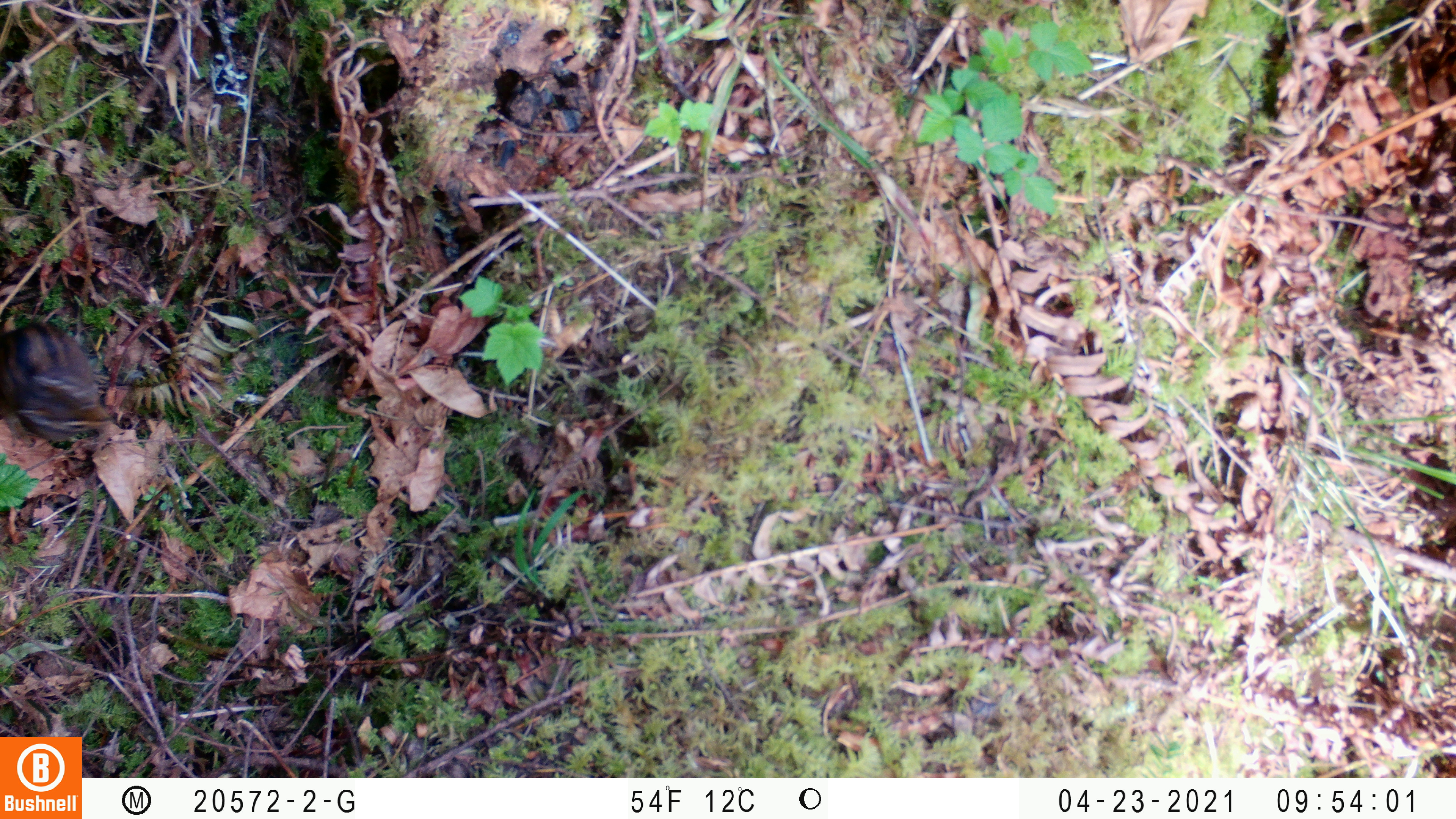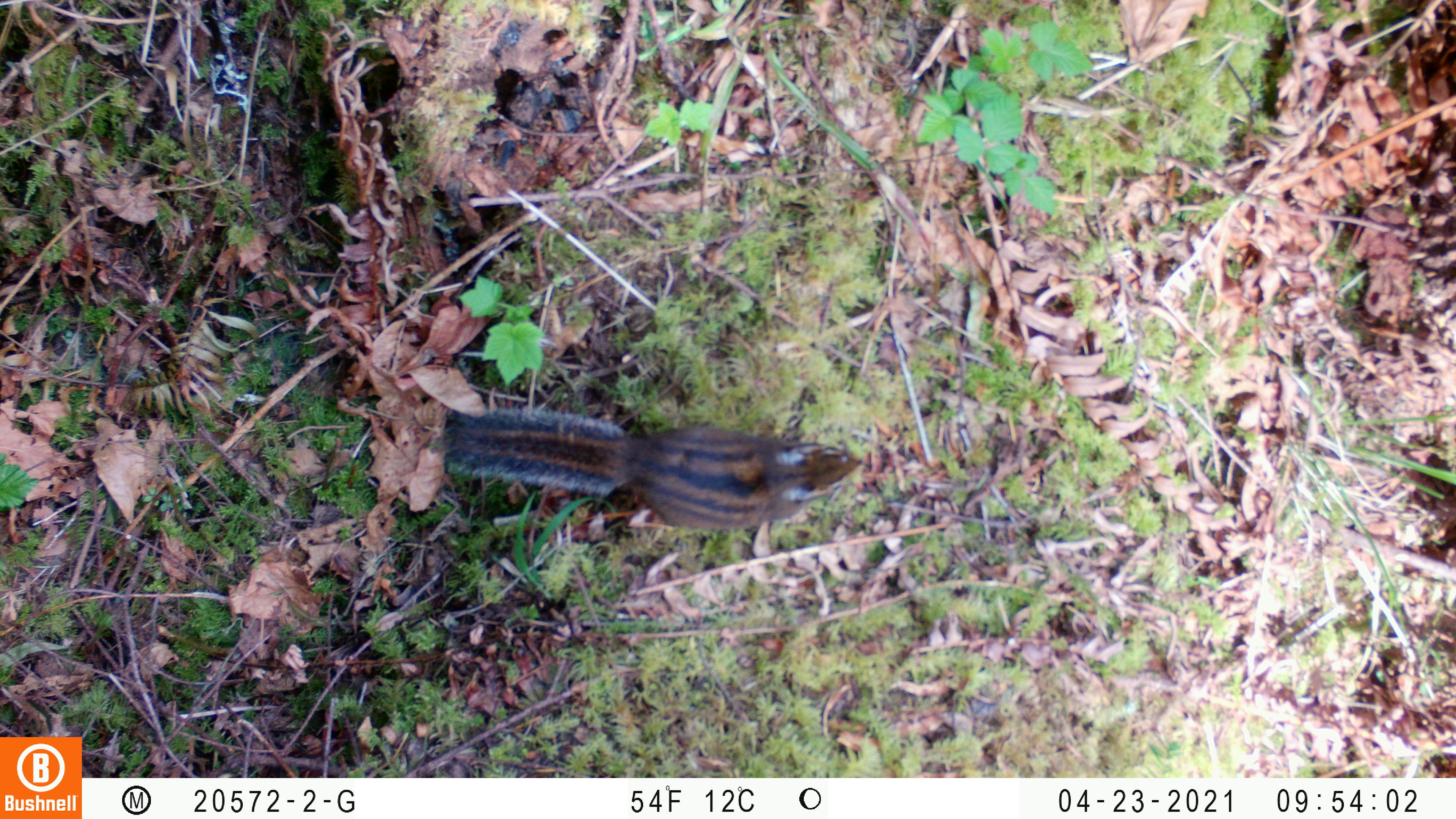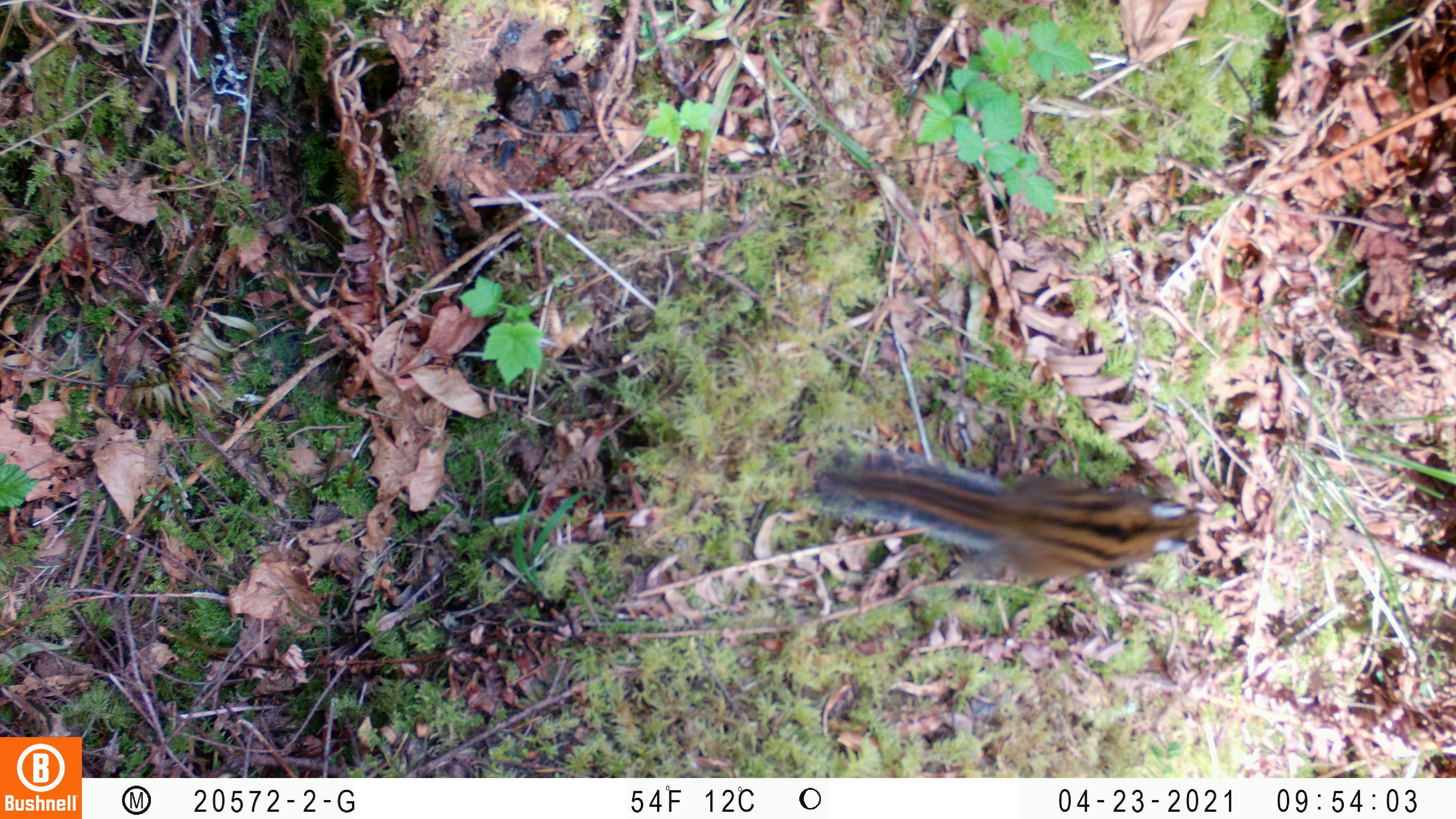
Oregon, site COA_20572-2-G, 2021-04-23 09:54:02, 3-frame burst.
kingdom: Animalia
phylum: Chordata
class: Mammalia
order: Rodentia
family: Sciuridae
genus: Neotamias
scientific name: Neotamias townsendii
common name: townsend's chipmunk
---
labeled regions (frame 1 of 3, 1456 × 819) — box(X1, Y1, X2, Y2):
townsend's chipmunk: box(1, 309, 124, 465)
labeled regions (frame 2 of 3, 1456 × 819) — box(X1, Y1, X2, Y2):
townsend's chipmunk: box(439, 400, 872, 539)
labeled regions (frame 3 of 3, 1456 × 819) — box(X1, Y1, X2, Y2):
townsend's chipmunk: box(804, 436, 1203, 587)